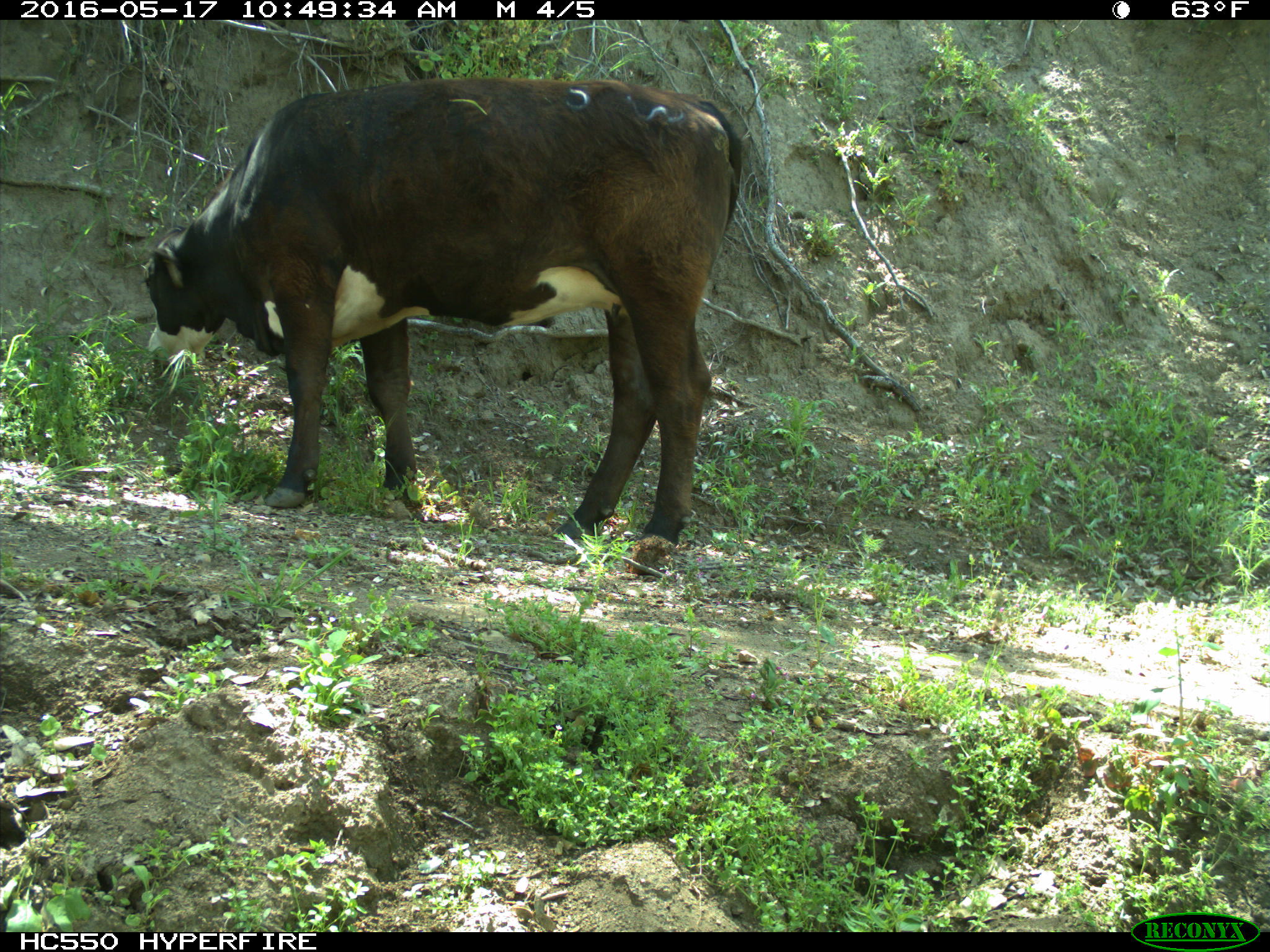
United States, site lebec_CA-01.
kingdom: Animalia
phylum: Chordata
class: Mammalia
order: Artiodactyla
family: Bovidae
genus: Bos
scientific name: Bos taurus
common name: domestic cow